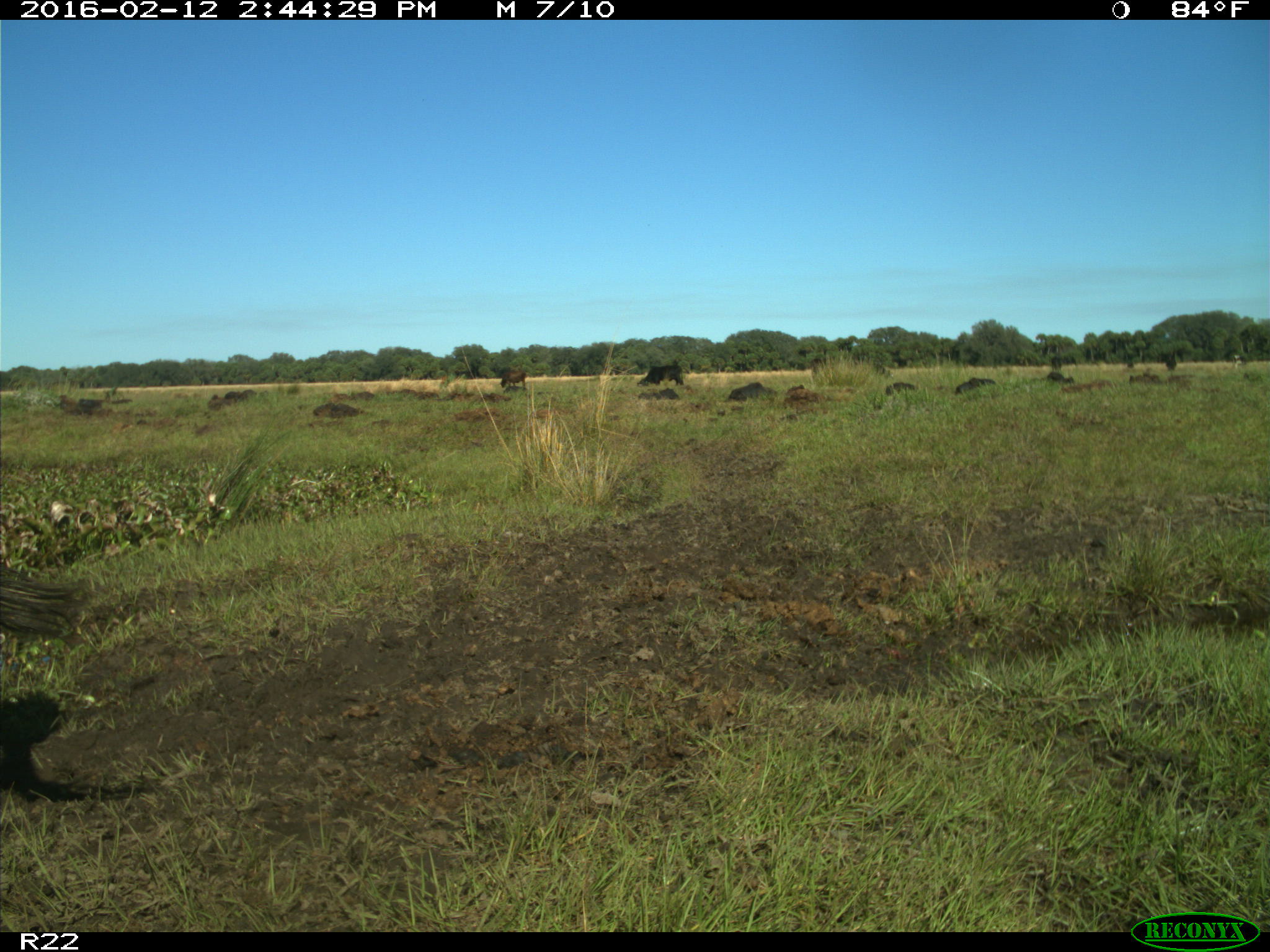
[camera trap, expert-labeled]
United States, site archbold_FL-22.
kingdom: Animalia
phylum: Chordata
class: Mammalia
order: Artiodactyla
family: Bovidae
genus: Bos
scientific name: Bos taurus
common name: domestic cow